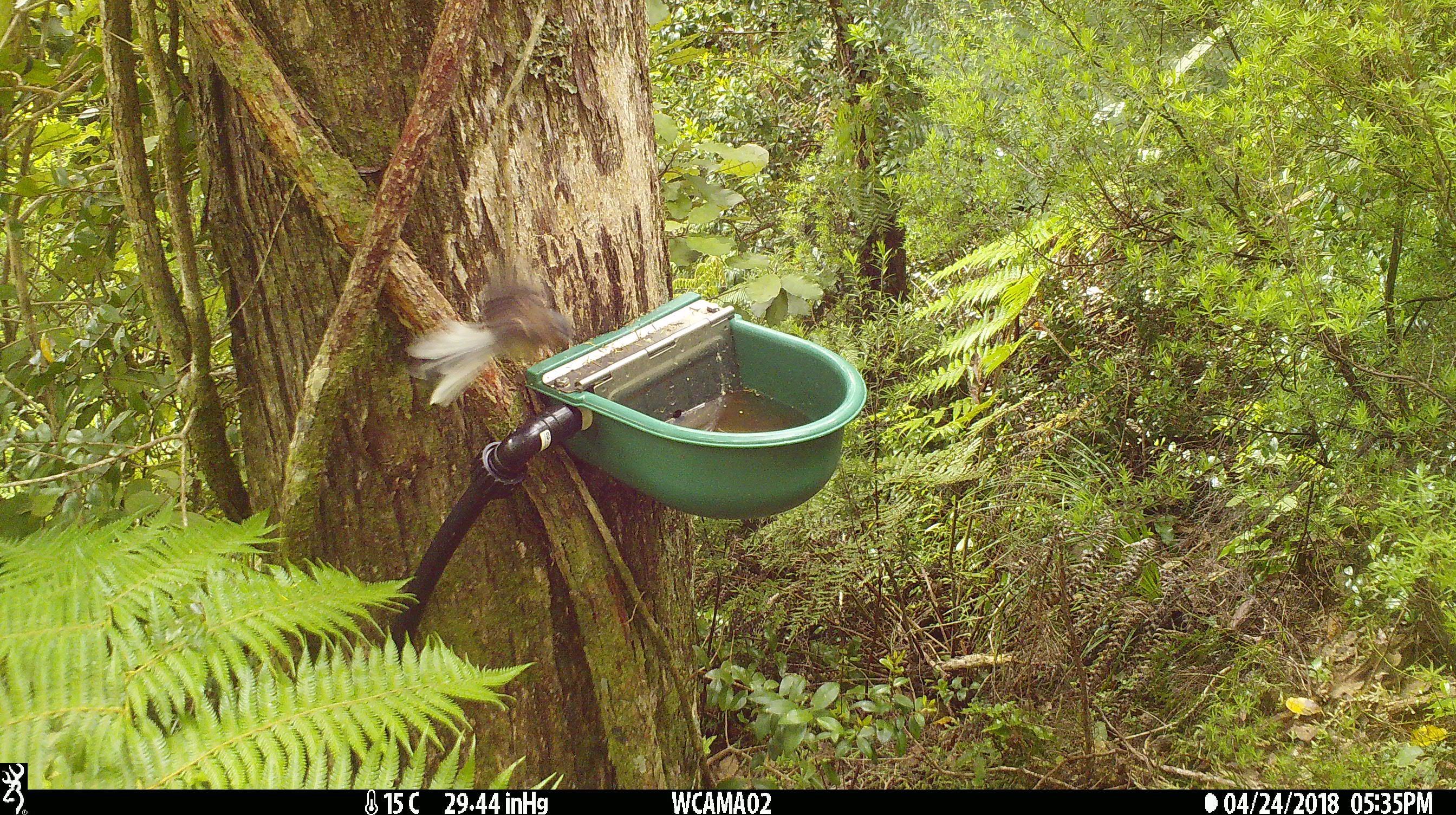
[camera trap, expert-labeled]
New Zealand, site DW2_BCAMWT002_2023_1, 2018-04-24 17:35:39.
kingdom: Animalia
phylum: Chordata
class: Aves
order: Passeriformes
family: Rhipiduridae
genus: Rhipidura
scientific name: Rhipidura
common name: fantails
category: fantail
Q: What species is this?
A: Fantail (fantails) (Rhipidura).